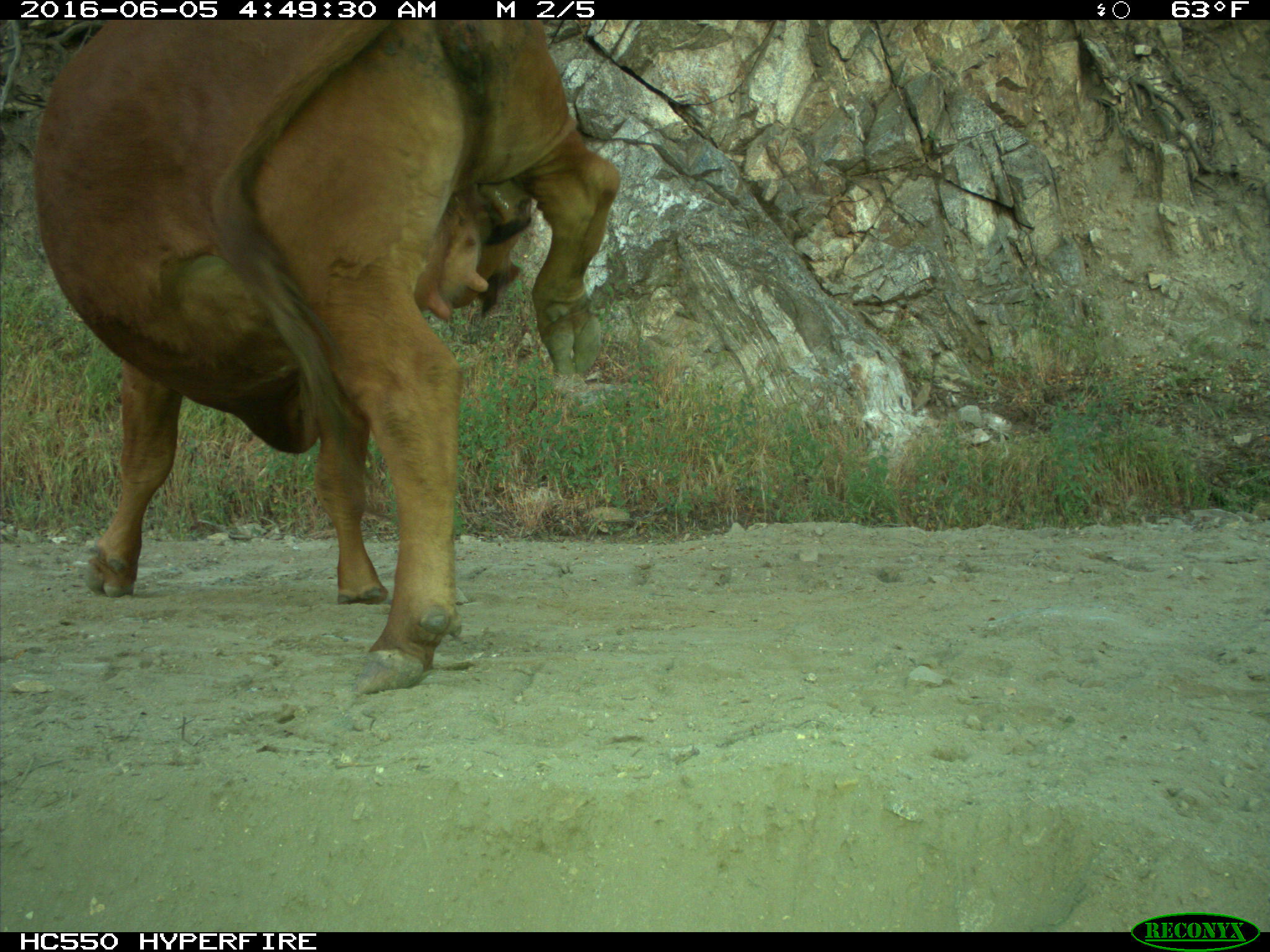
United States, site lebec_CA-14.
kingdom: Animalia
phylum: Chordata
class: Mammalia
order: Artiodactyla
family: Bovidae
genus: Bos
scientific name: Bos taurus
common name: domestic cow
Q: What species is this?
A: Bos taurus (domestic cow).